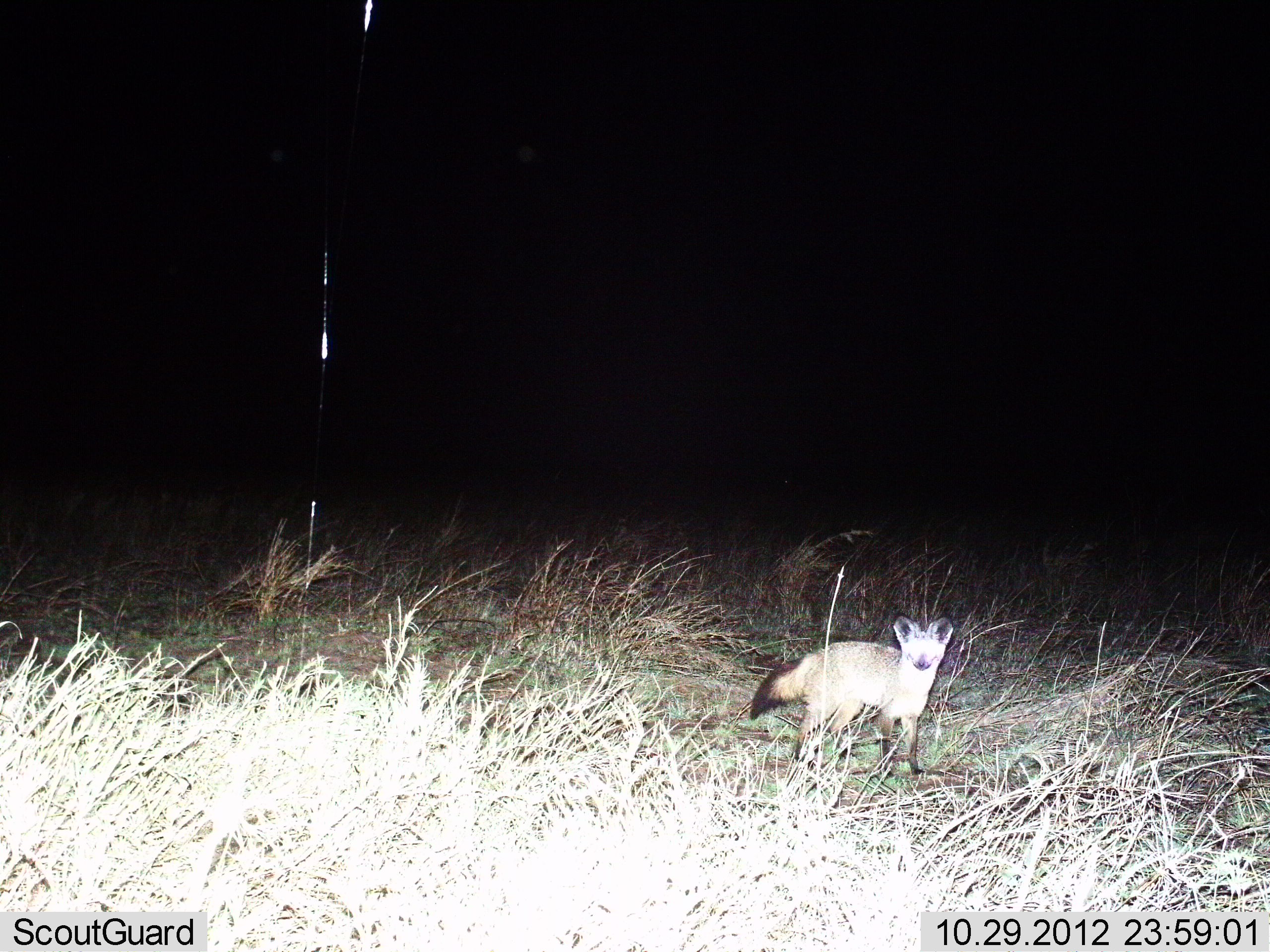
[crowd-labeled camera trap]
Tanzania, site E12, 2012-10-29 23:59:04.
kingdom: Animalia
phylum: Chordata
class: Mammalia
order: Carnivora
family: Canidae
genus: Otocyon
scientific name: Otocyon megalotis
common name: bat-eared fox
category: batearedfox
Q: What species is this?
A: Batearedfox (bat-eared fox) (Otocyon megalotis).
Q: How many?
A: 1.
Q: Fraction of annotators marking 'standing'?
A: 90%.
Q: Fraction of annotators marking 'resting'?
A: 0%.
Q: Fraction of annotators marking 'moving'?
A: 10%.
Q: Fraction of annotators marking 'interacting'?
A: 0%.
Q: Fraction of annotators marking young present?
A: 0%.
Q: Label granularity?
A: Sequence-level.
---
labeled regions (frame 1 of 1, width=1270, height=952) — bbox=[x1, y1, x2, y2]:
animal: bbox=[751, 616, 954, 778]